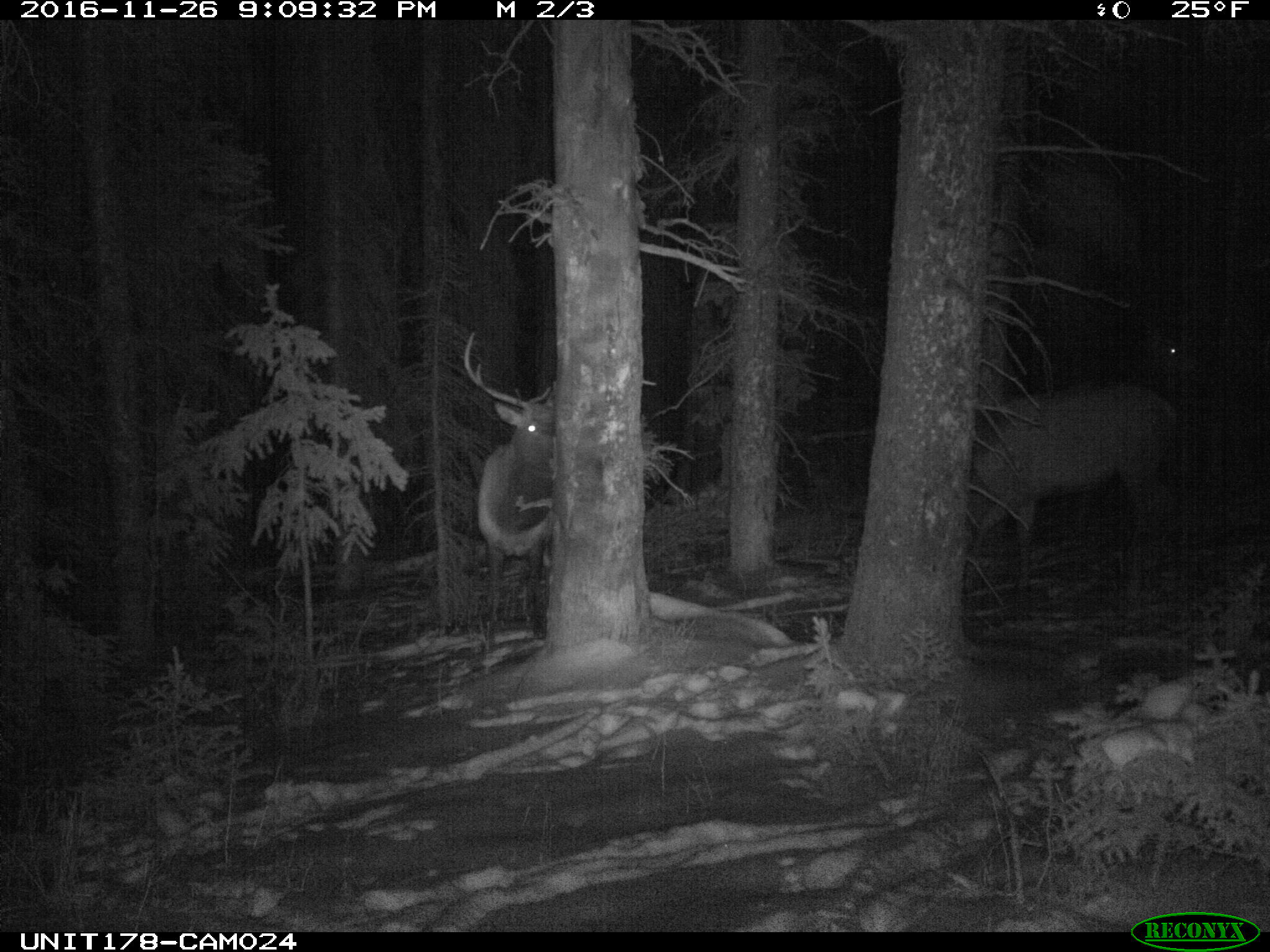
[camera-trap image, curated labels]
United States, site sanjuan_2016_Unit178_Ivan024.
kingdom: Animalia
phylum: Chordata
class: Mammalia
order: Artiodactyla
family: Cervidae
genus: Cervus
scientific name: Cervus elaphus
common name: red deer